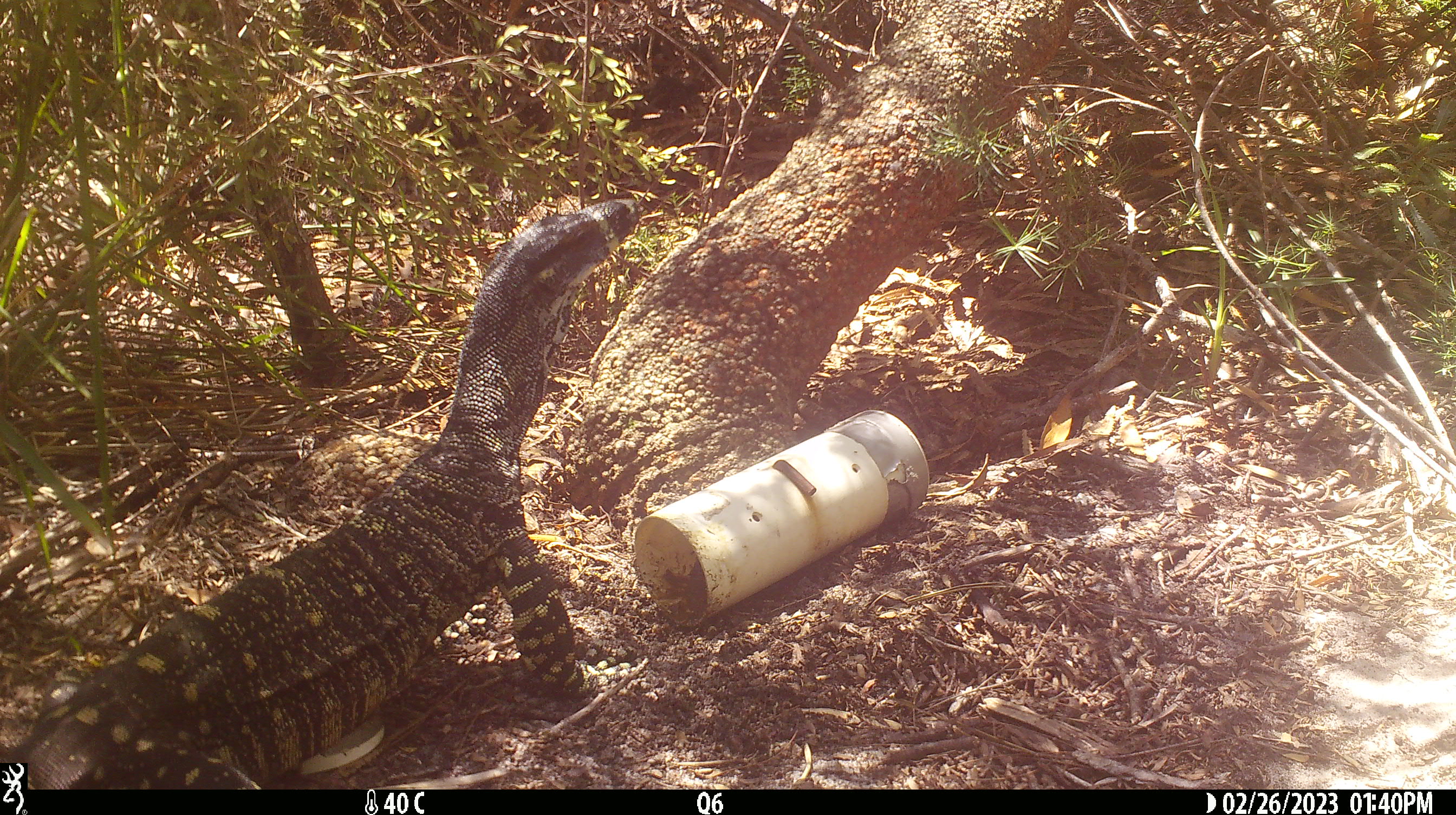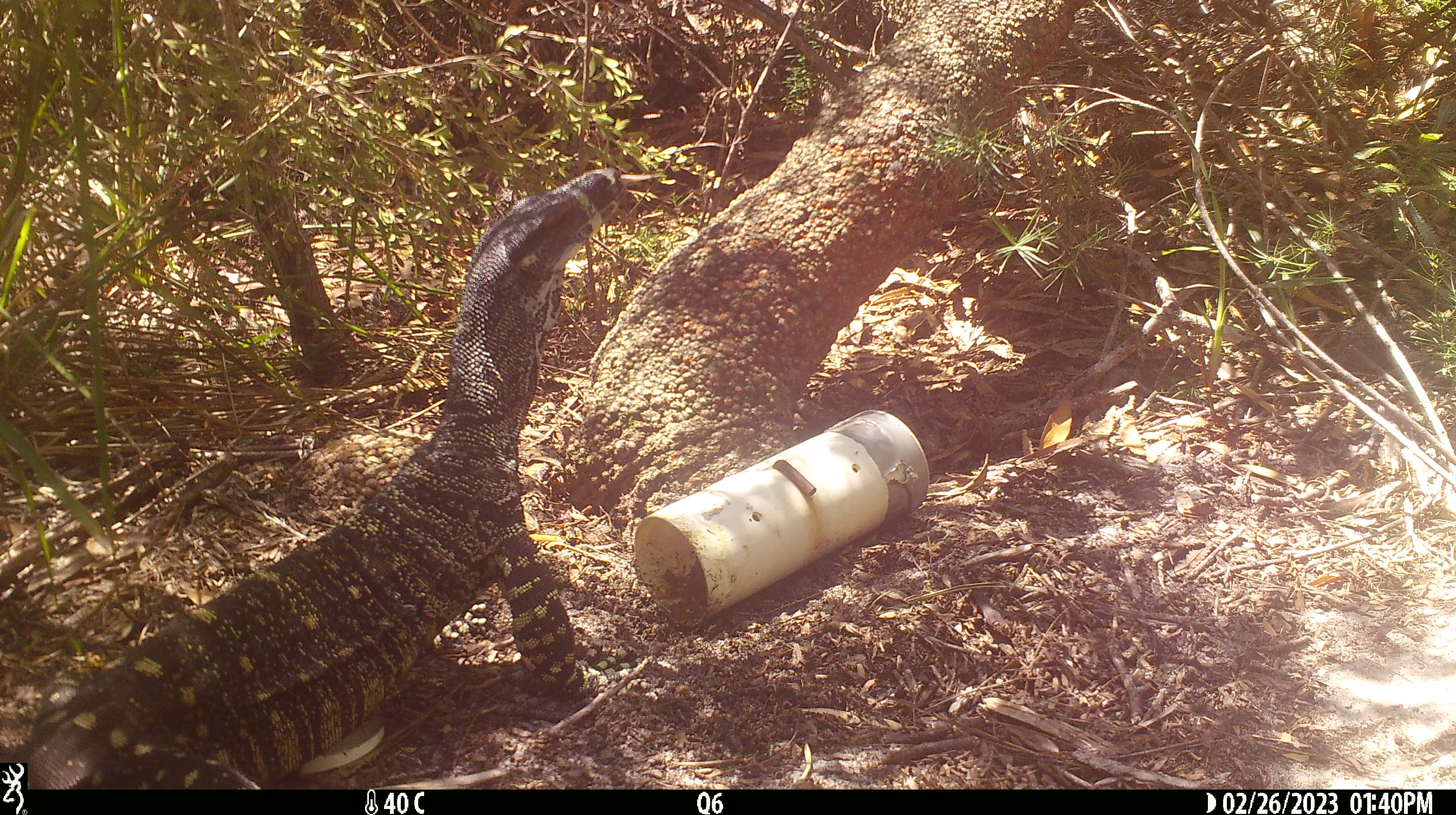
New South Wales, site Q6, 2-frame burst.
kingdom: Animalia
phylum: Chordata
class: Reptilia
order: Squamata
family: Varanidae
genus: Varanus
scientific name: Varanus varius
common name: lace monitor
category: goanna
Goanna (lace monitor) (Varanus varius).